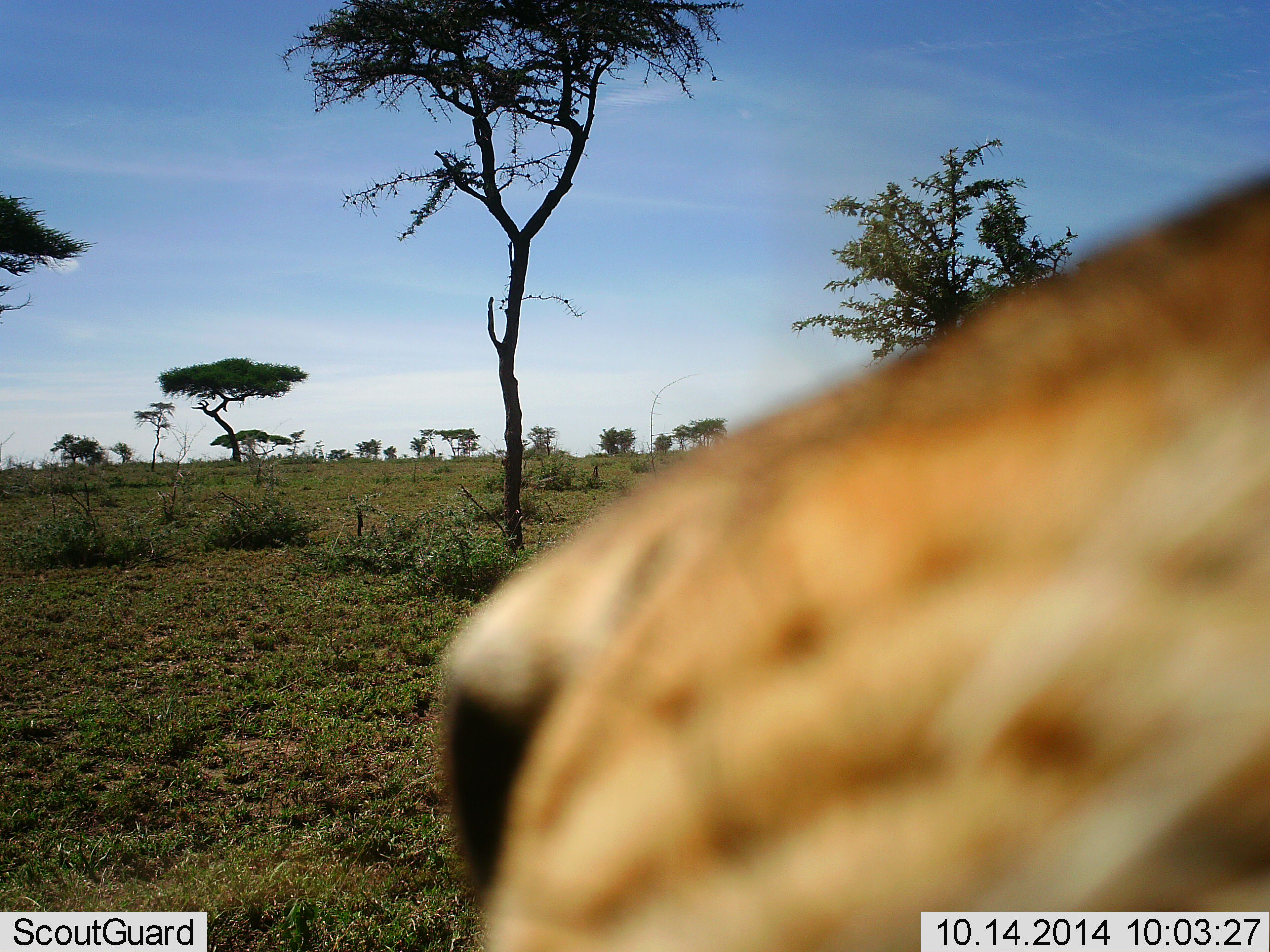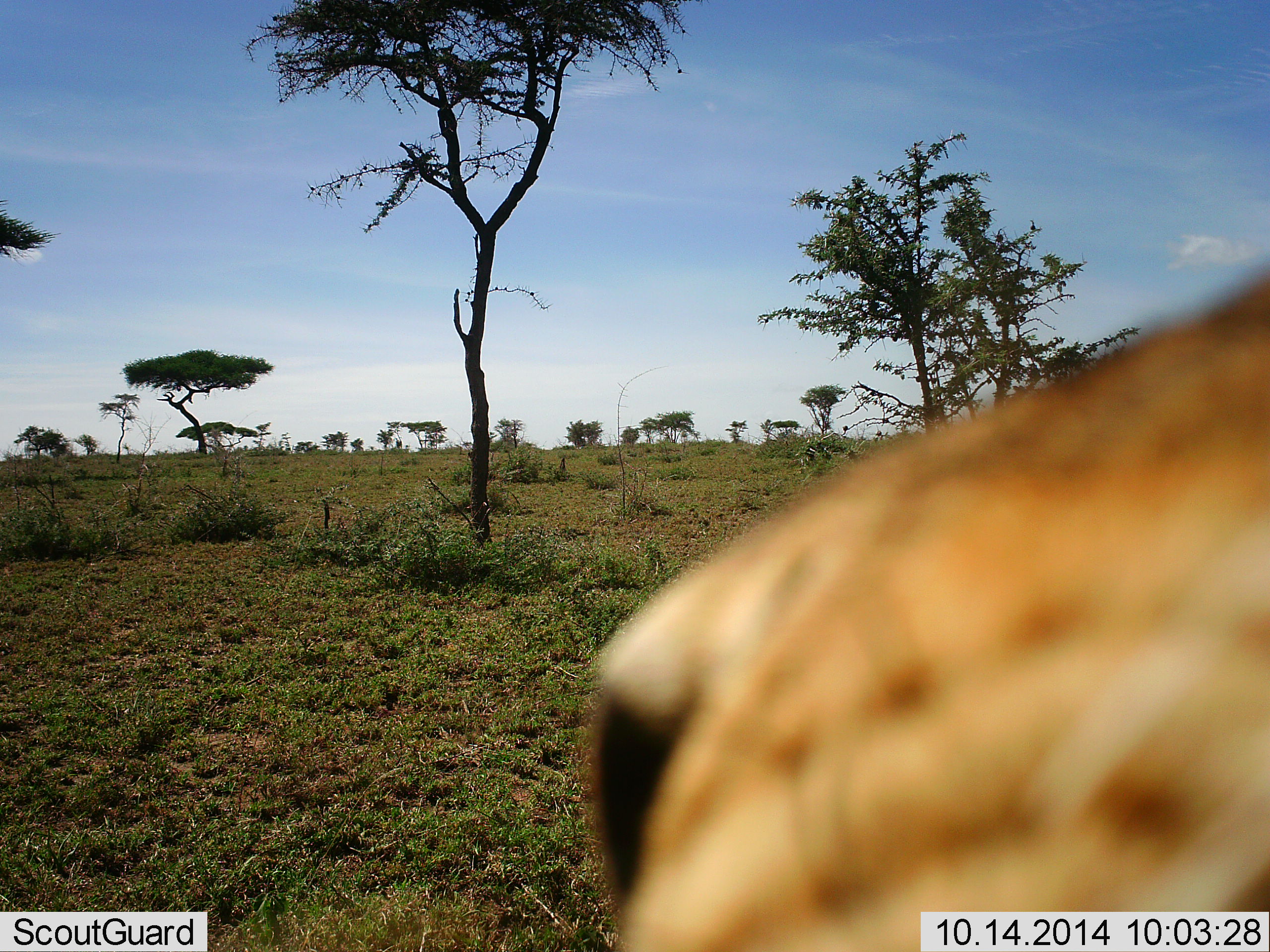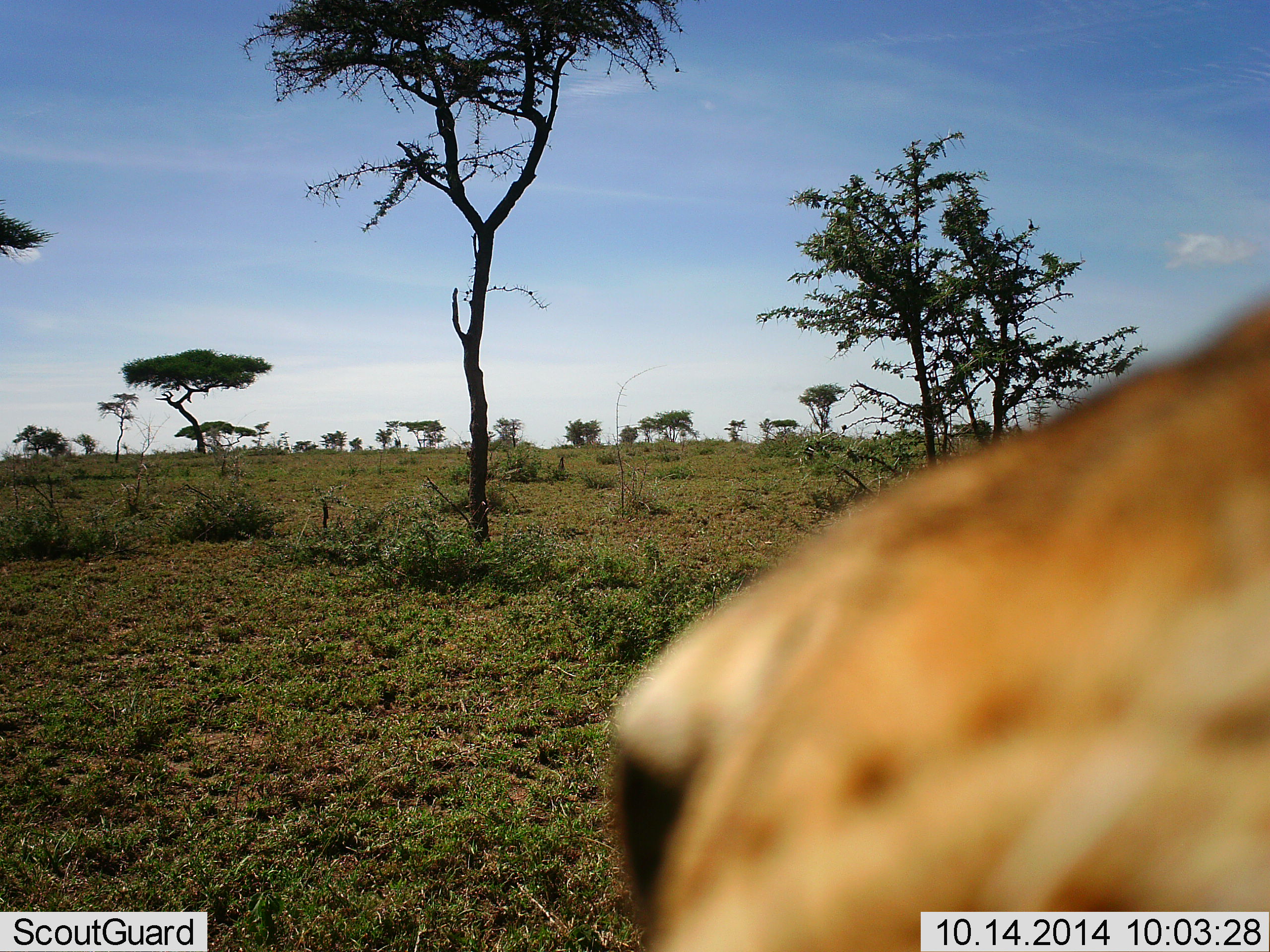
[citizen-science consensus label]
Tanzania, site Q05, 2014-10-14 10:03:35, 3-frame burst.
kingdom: Animalia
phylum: Chordata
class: Mammalia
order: Carnivora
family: Felidae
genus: Panthera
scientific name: Panthera leo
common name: lion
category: lionfemale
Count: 1.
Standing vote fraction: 40%.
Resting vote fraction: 0%.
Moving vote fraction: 30%.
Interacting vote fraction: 30%.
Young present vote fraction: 0%.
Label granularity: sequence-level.